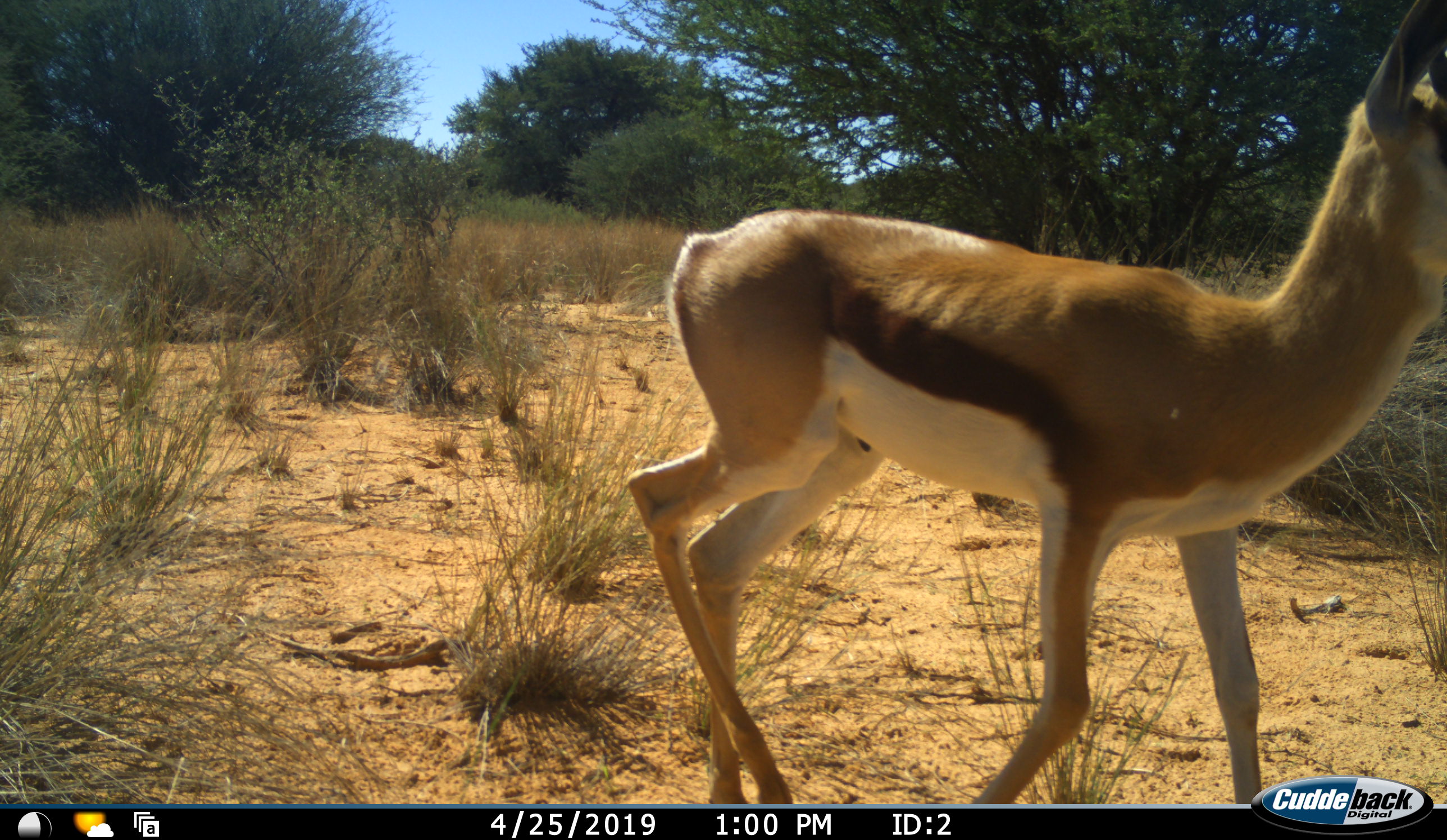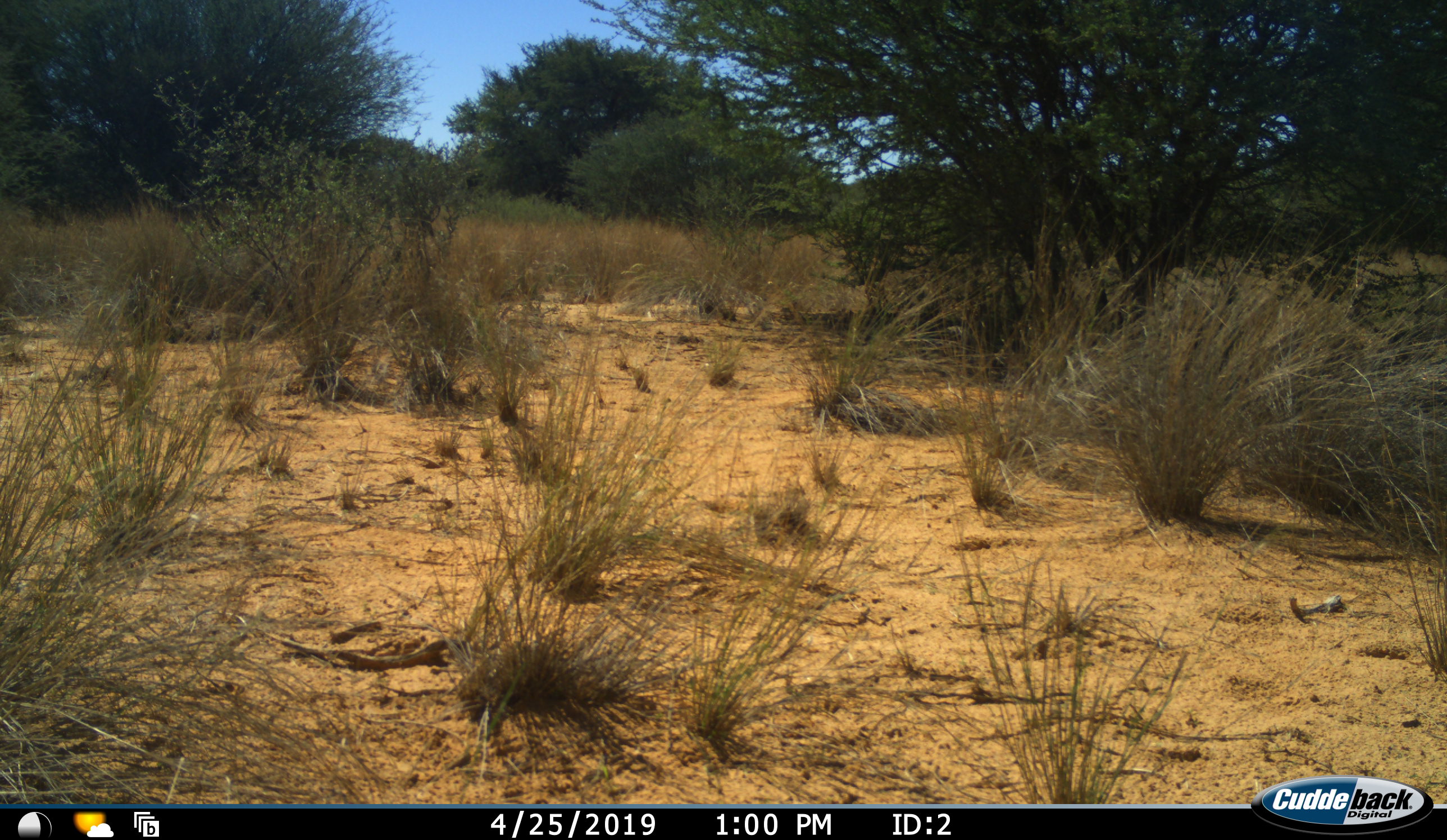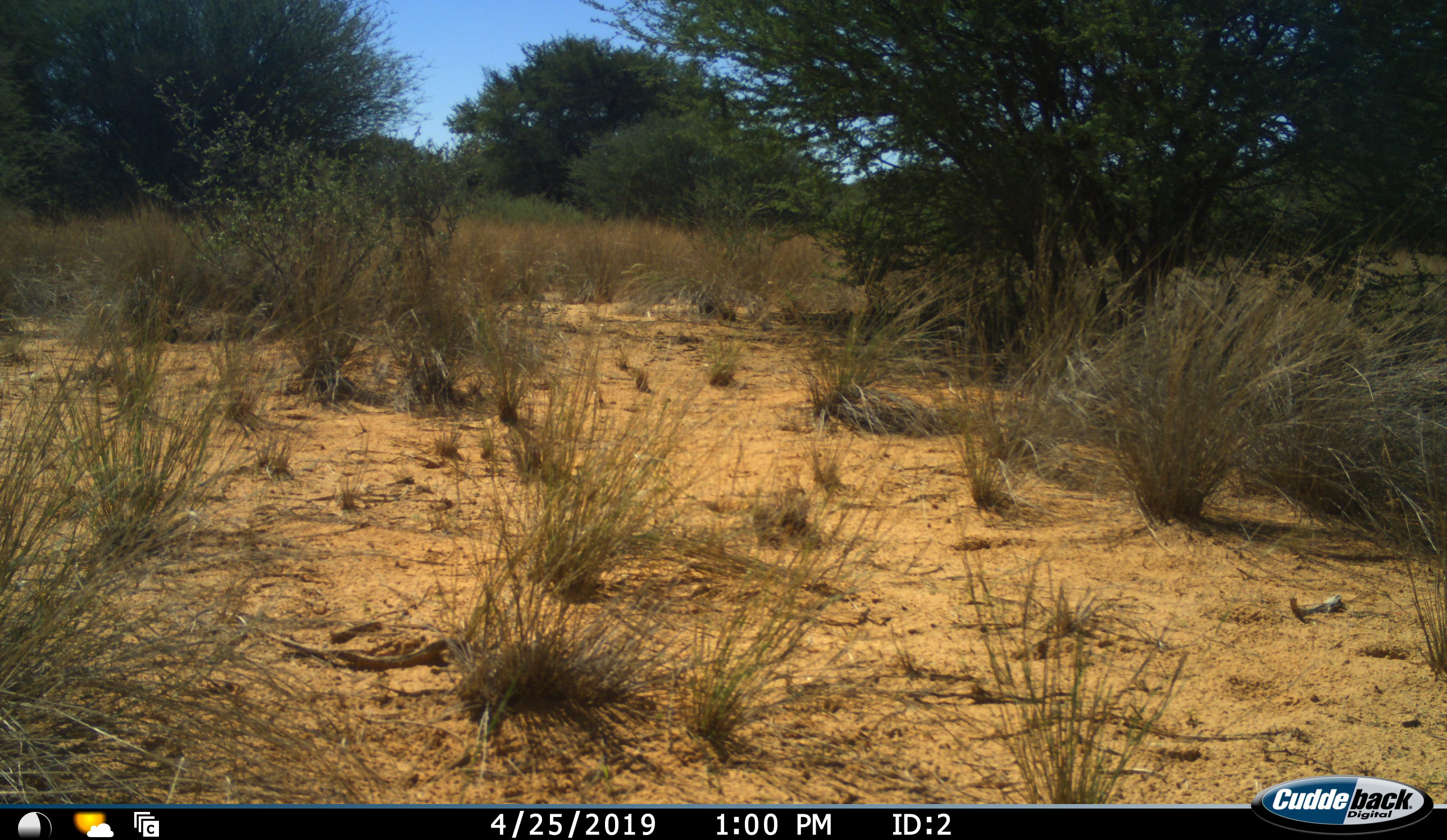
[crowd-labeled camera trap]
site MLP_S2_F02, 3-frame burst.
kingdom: Animalia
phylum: Chordata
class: Mammalia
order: Artiodactyla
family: Bovidae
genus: Antidorcas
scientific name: Antidorcas marsupialis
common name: springbok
Springbok (Antidorcas marsupialis), count 1. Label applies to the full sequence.